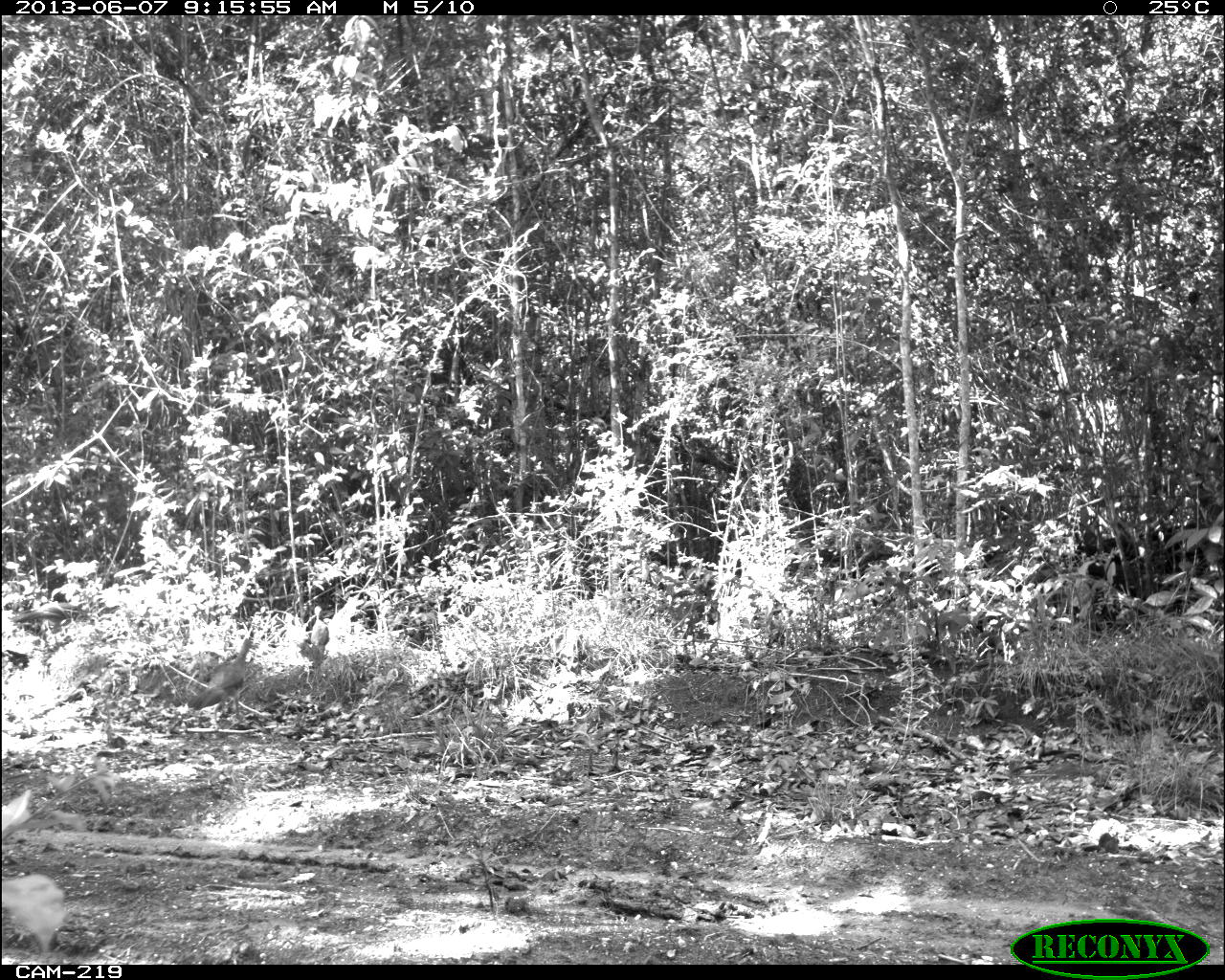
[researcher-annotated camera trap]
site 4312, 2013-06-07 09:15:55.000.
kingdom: Animalia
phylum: Chordata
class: Aves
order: Galliformes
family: Cracidae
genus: Ortalis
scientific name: Ortalis vetula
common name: plain chachalaca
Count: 3.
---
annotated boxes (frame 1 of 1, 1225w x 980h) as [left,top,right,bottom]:
ortalis vetula: [183,635,259,744]; [0,870,79,963]; [298,600,332,663]